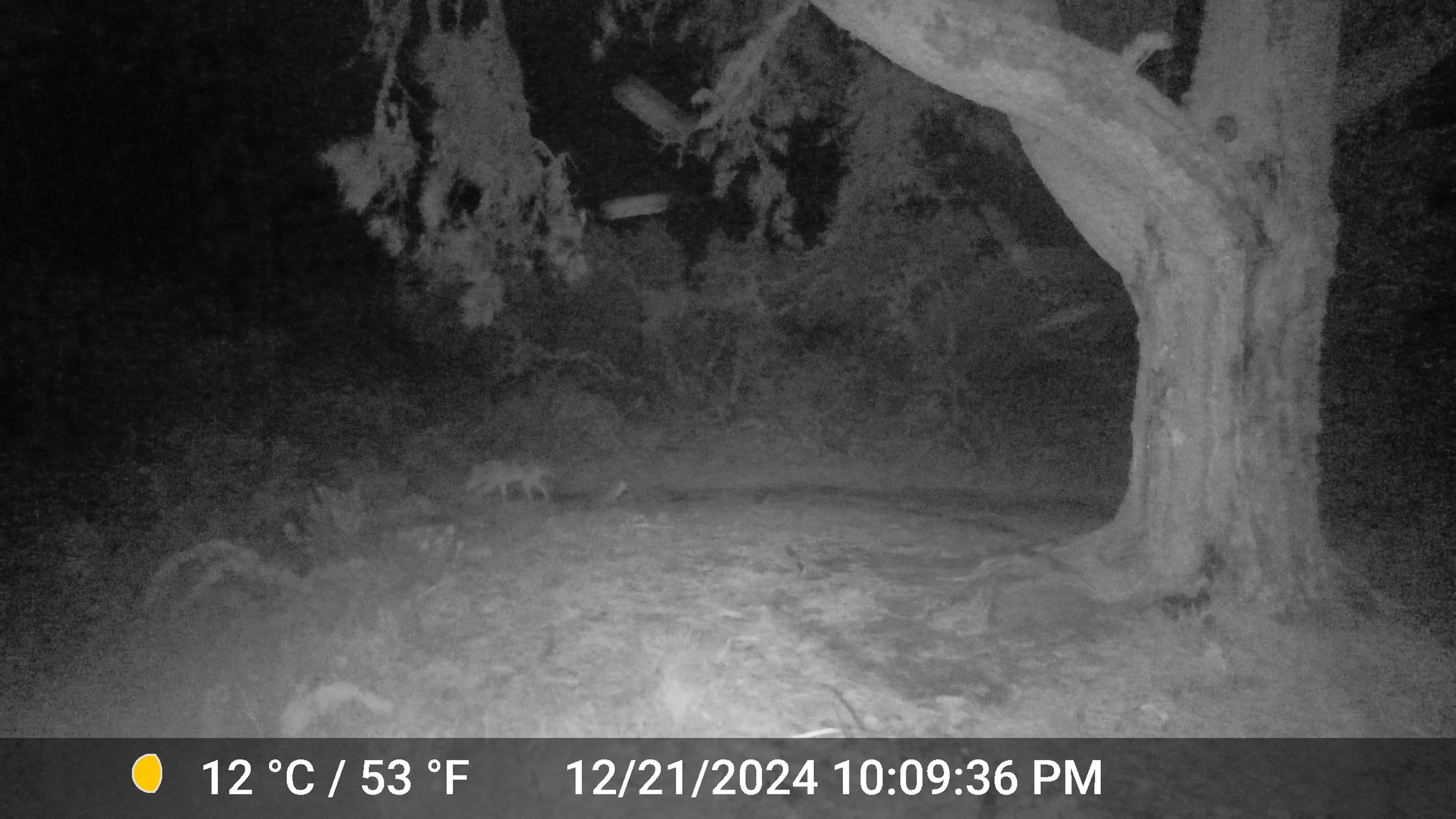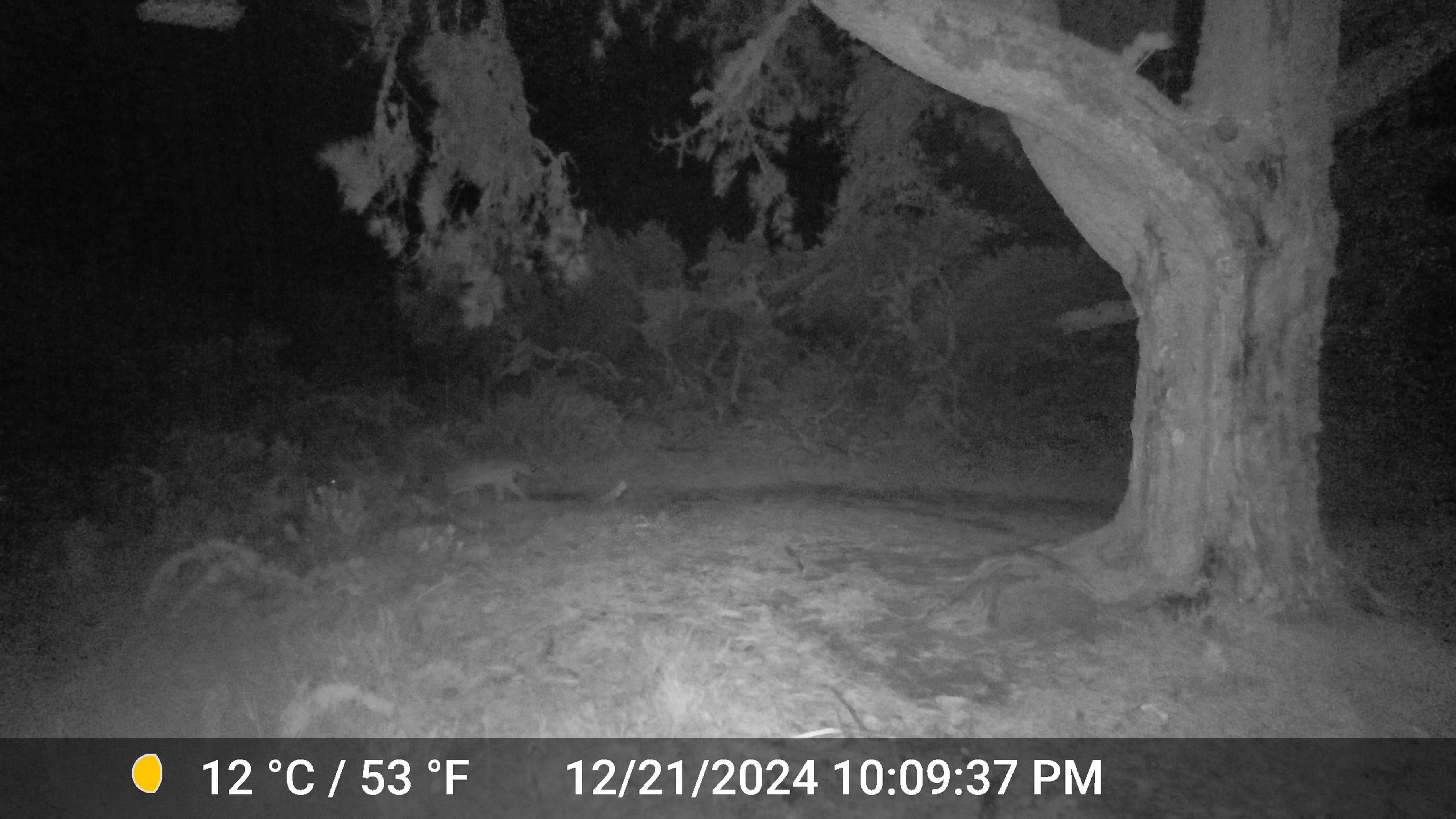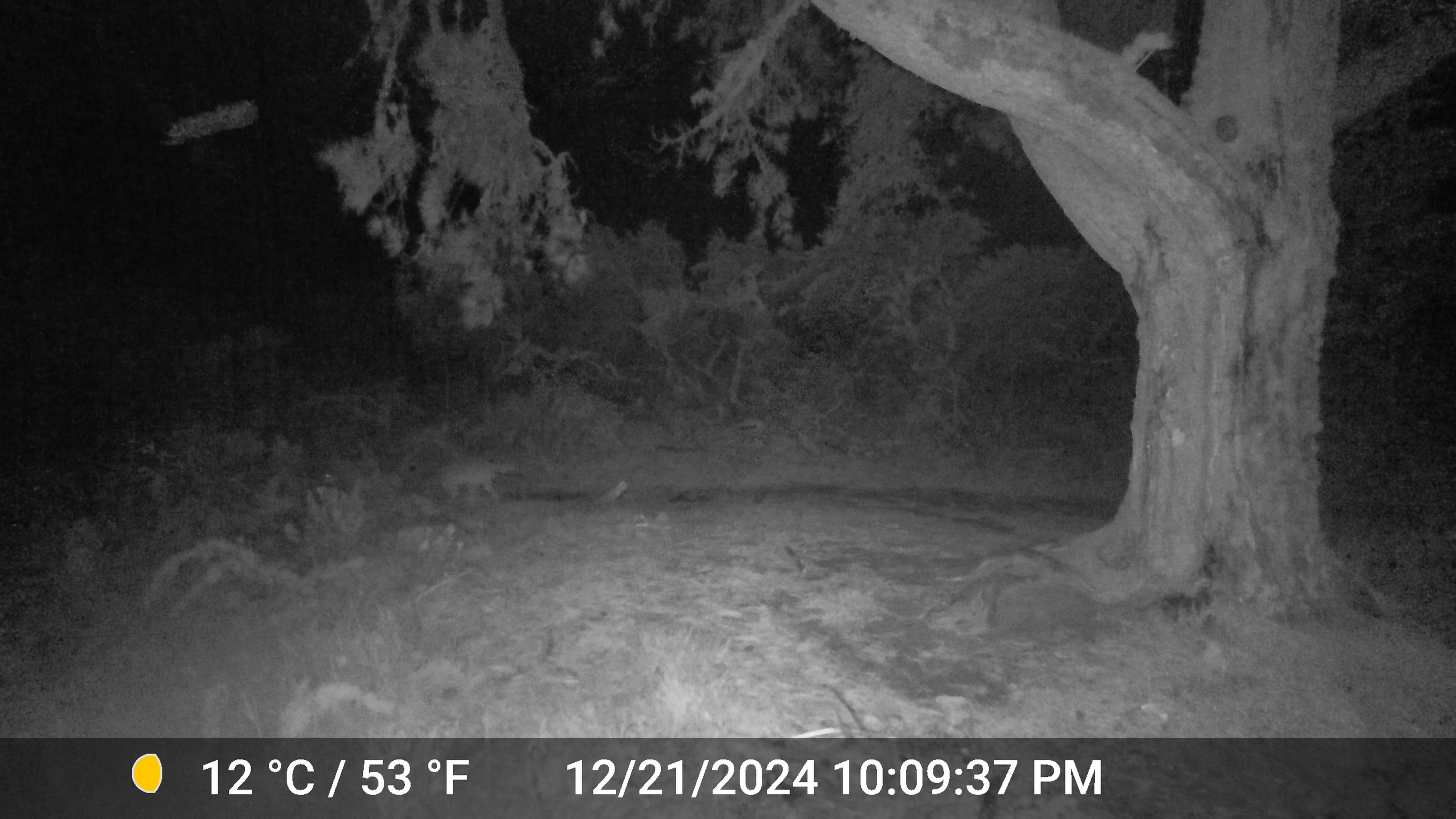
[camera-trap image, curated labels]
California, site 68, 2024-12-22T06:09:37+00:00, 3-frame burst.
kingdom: Animalia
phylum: Chordata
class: Mammalia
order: Carnivora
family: Canidae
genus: Canis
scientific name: Canis latrans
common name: coyote